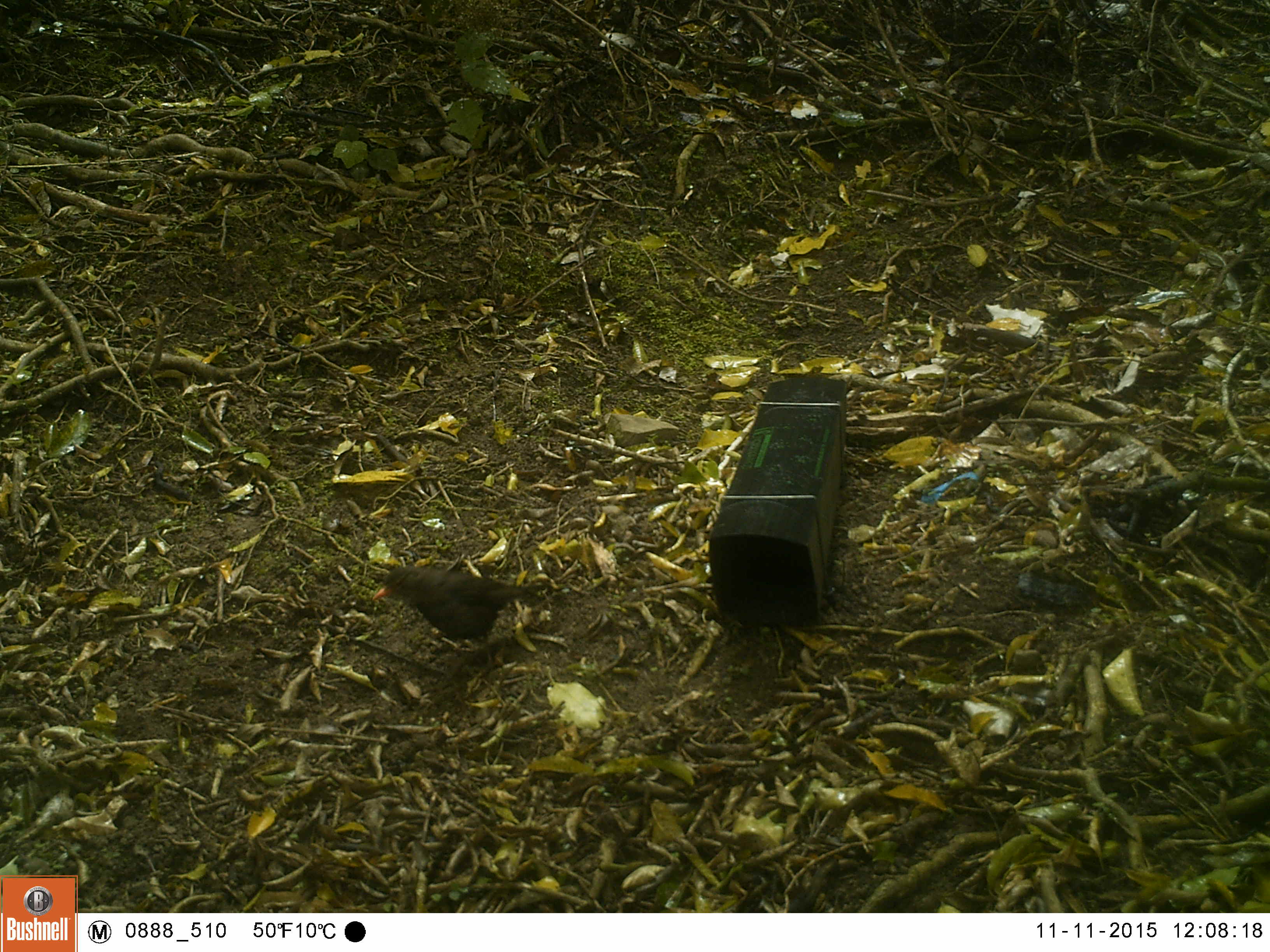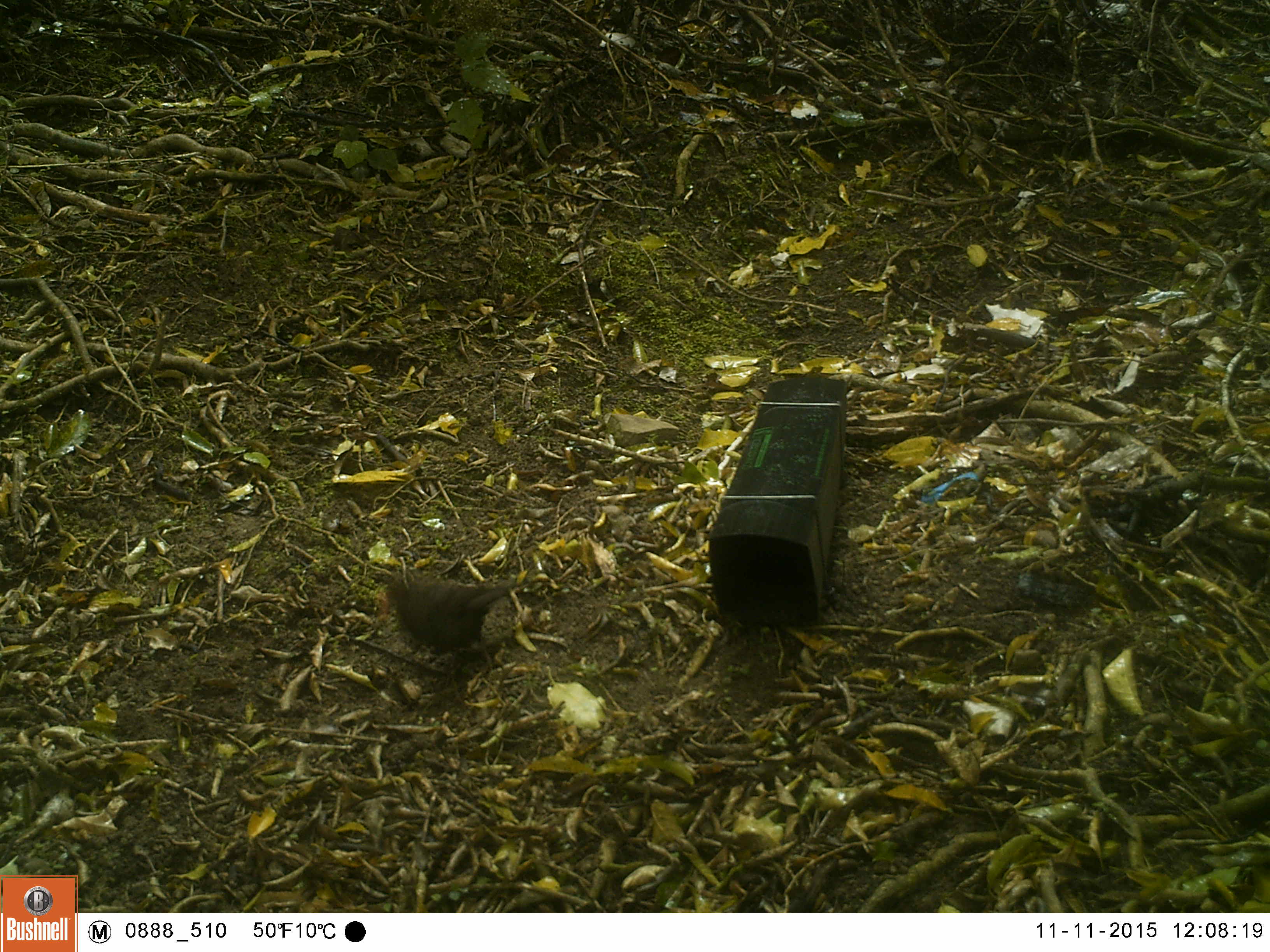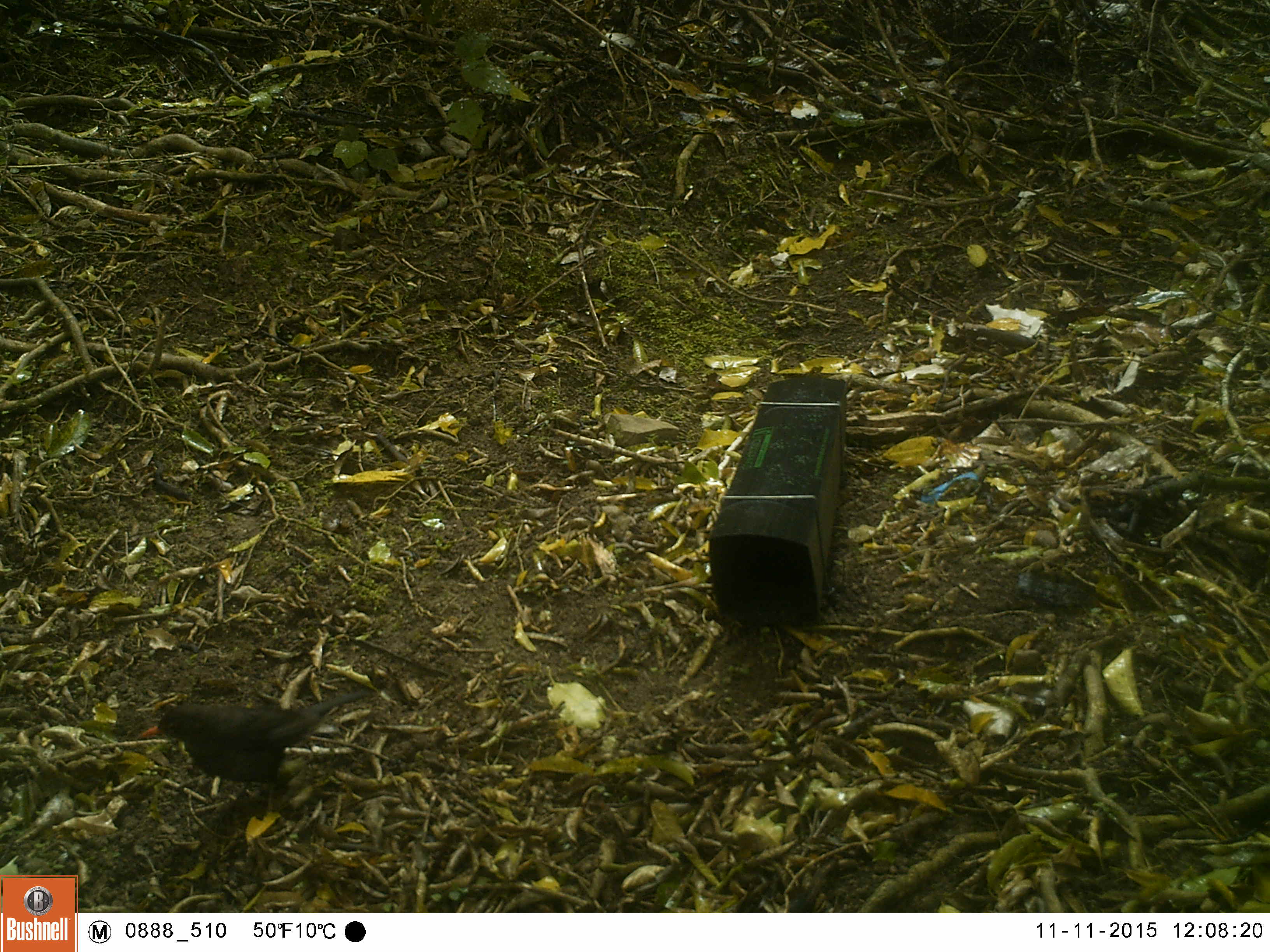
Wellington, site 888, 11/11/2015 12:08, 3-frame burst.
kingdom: Animalia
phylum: Chordata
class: Aves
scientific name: Aves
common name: bird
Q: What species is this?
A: Bird (Aves).